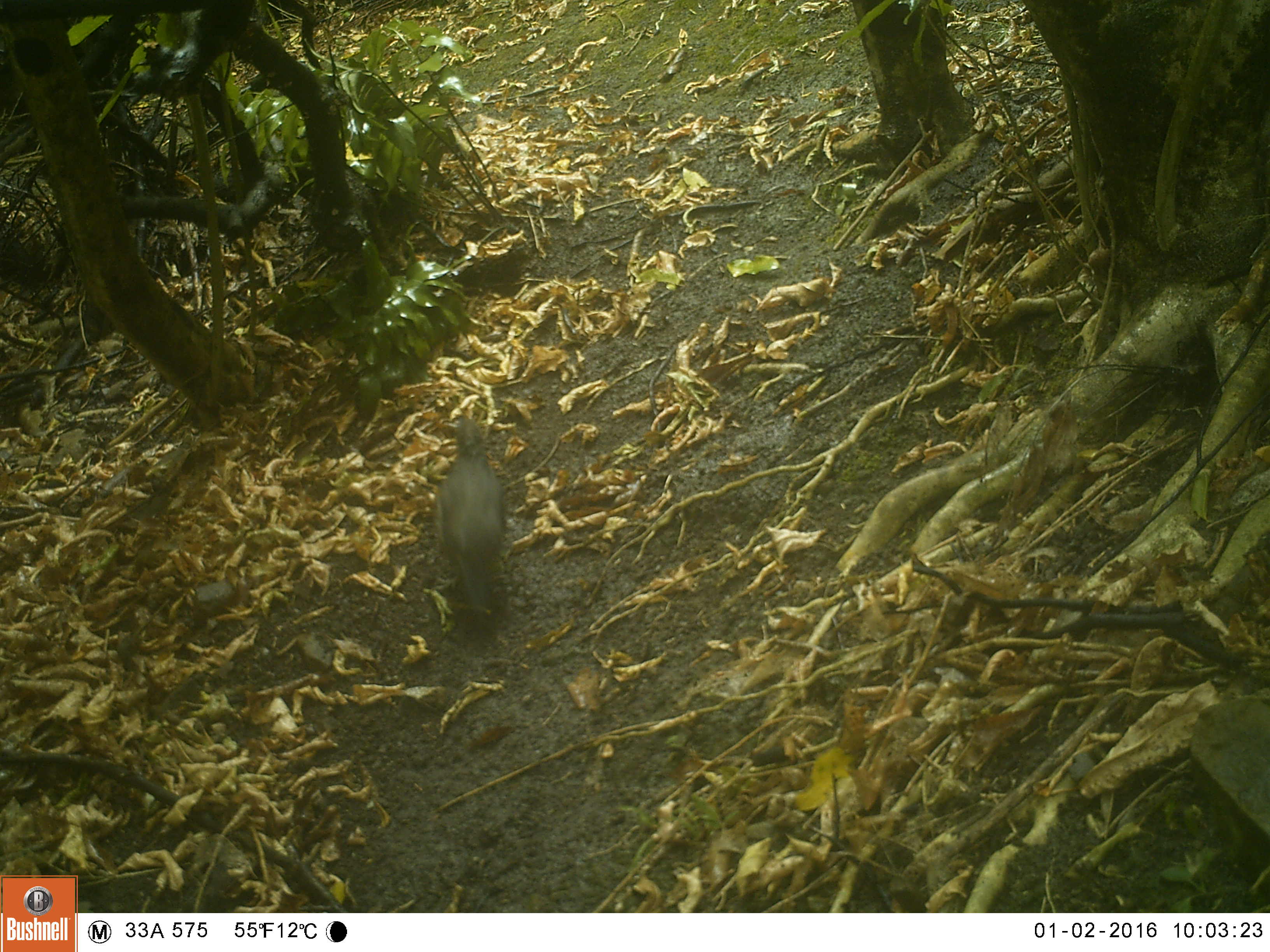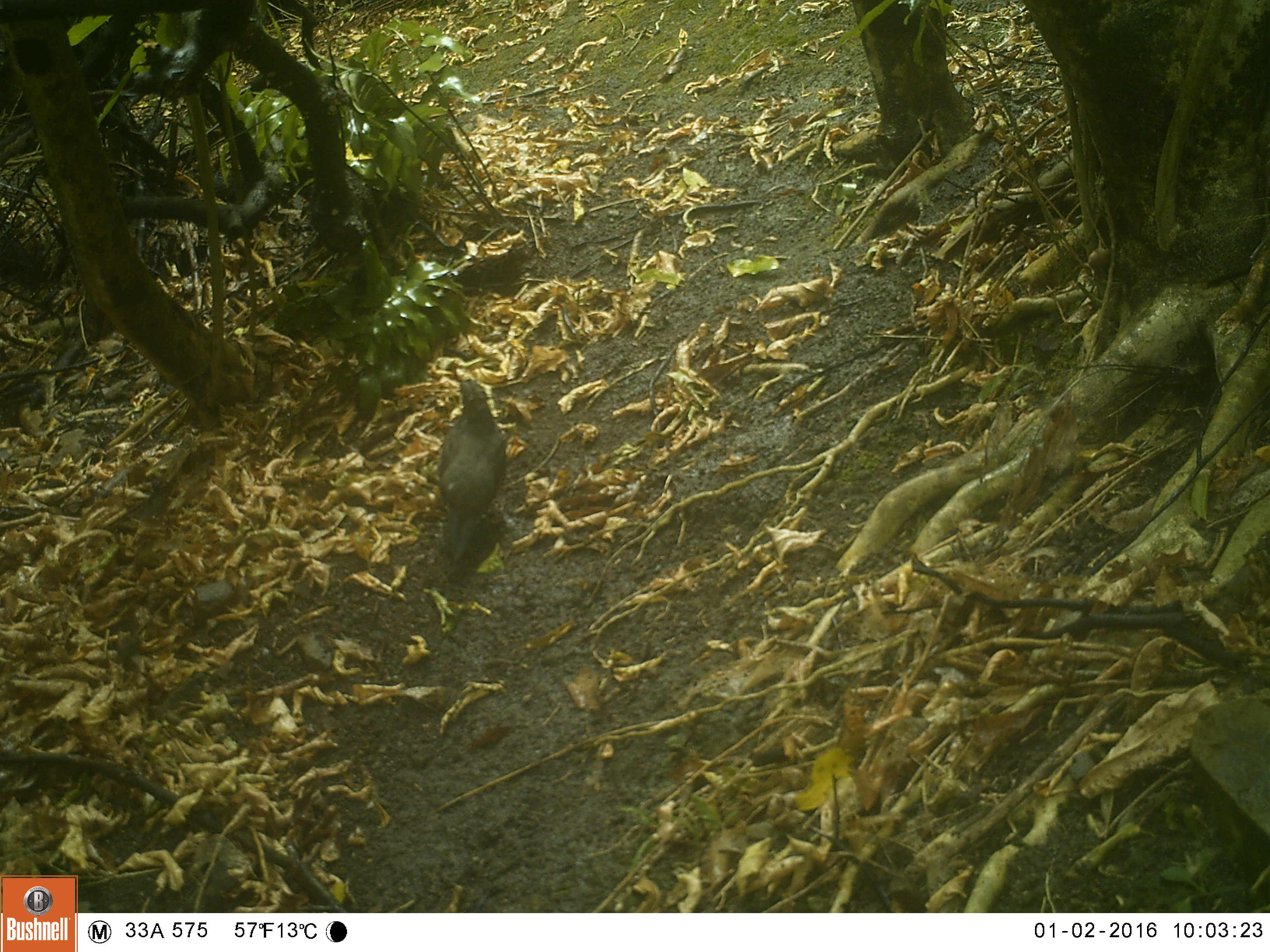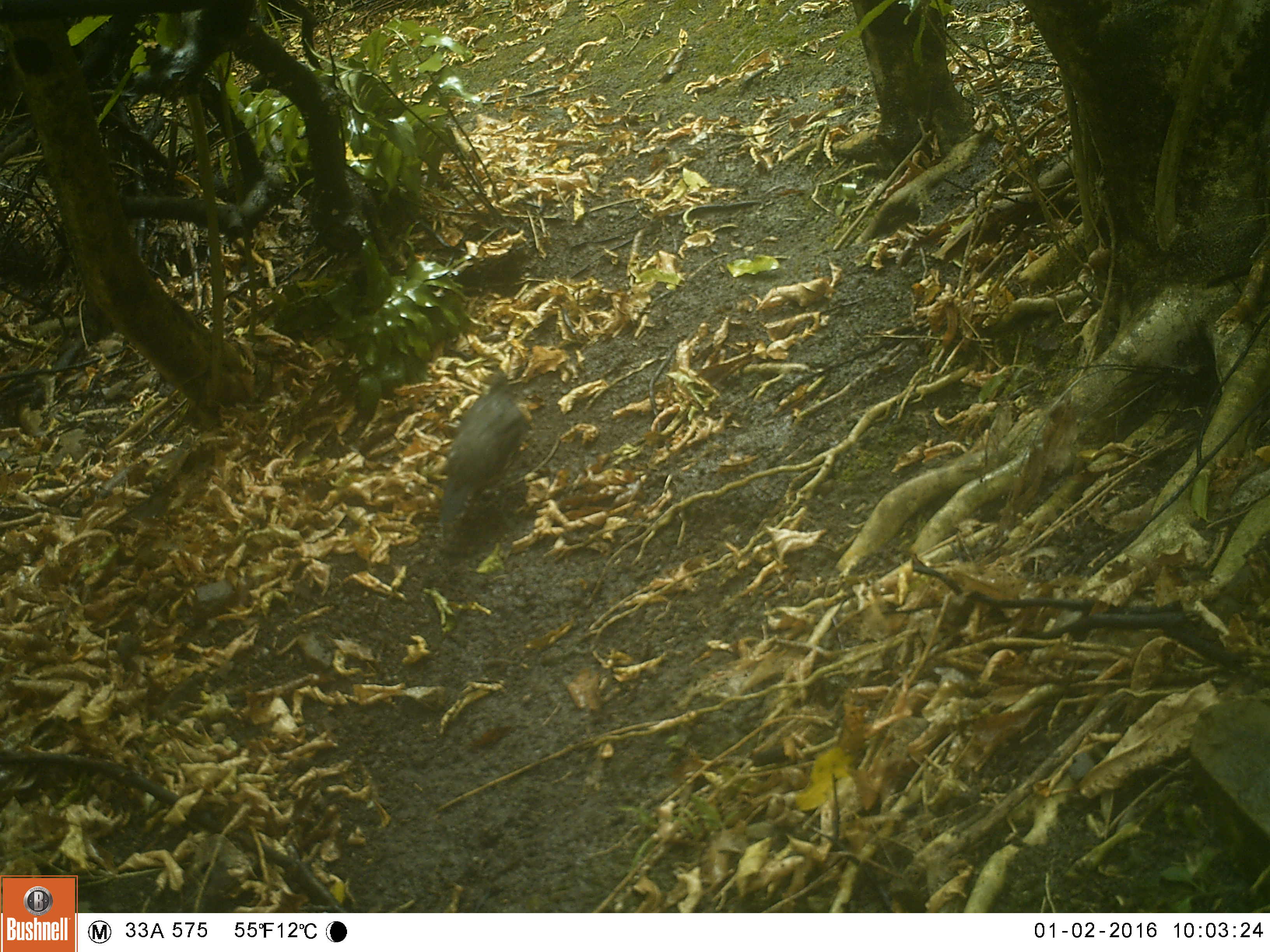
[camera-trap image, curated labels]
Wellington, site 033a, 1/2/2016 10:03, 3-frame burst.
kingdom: Animalia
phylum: Chordata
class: Aves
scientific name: Aves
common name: bird